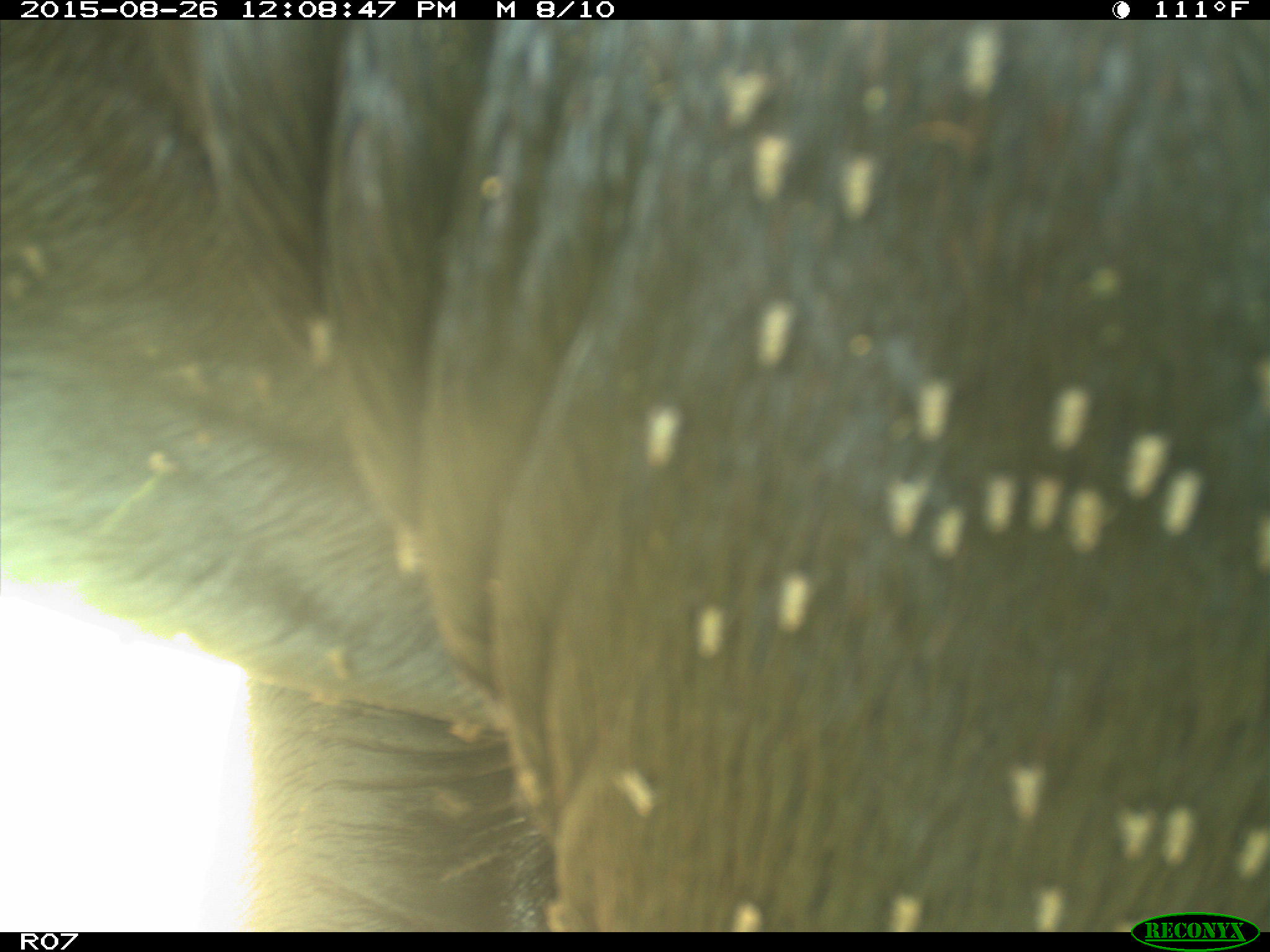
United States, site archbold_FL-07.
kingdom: Animalia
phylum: Chordata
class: Mammalia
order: Artiodactyla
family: Bovidae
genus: Bos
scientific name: Bos taurus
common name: domestic cow